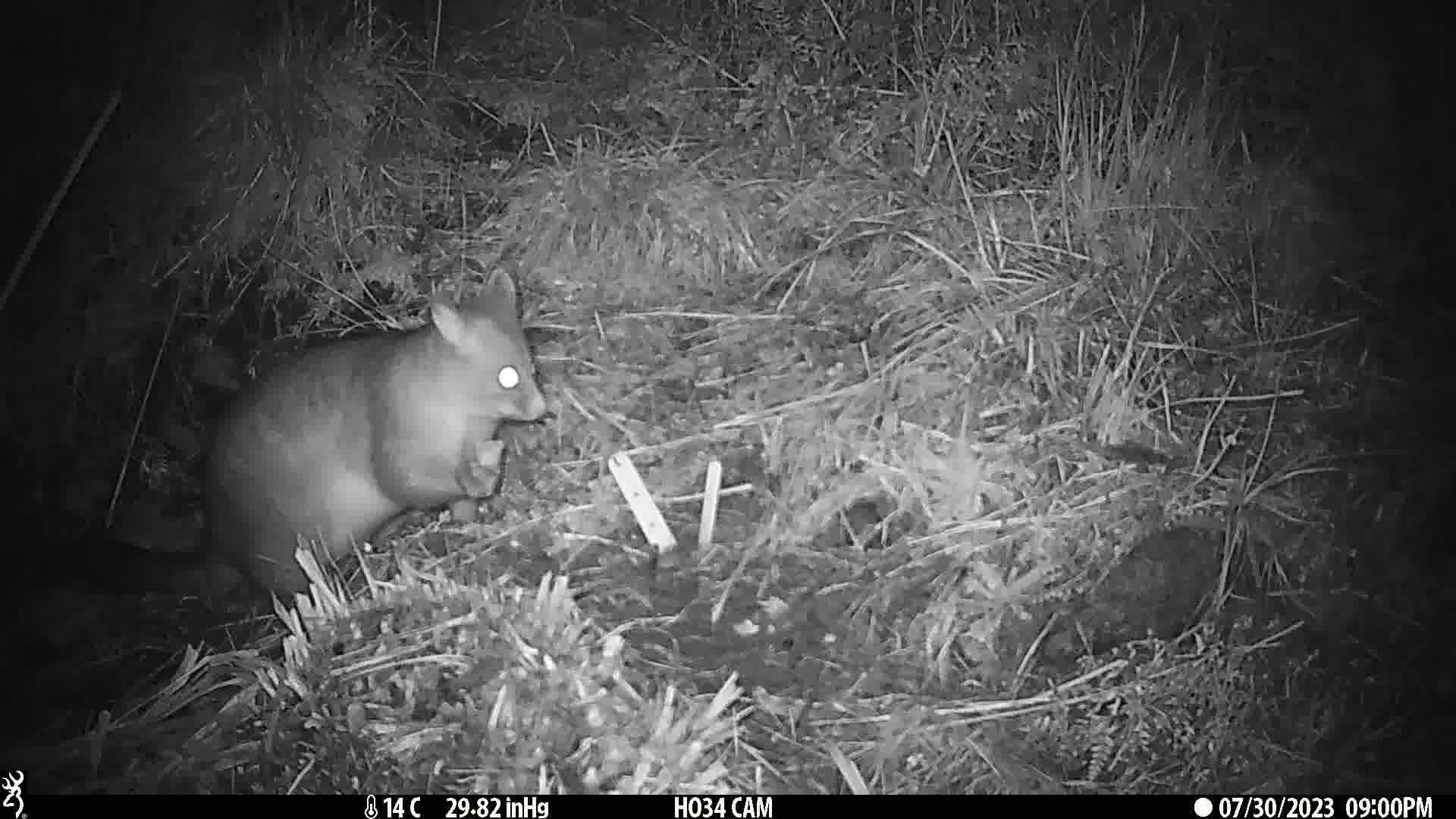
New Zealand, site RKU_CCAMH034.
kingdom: Animalia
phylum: Chordata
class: Mammalia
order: Diprotodontia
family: Phalangeridae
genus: Trichosurus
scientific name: Trichosurus vulpecula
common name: common brushtail possum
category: possum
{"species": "possum (common brushtail possum) (Trichosurus vulpecula)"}